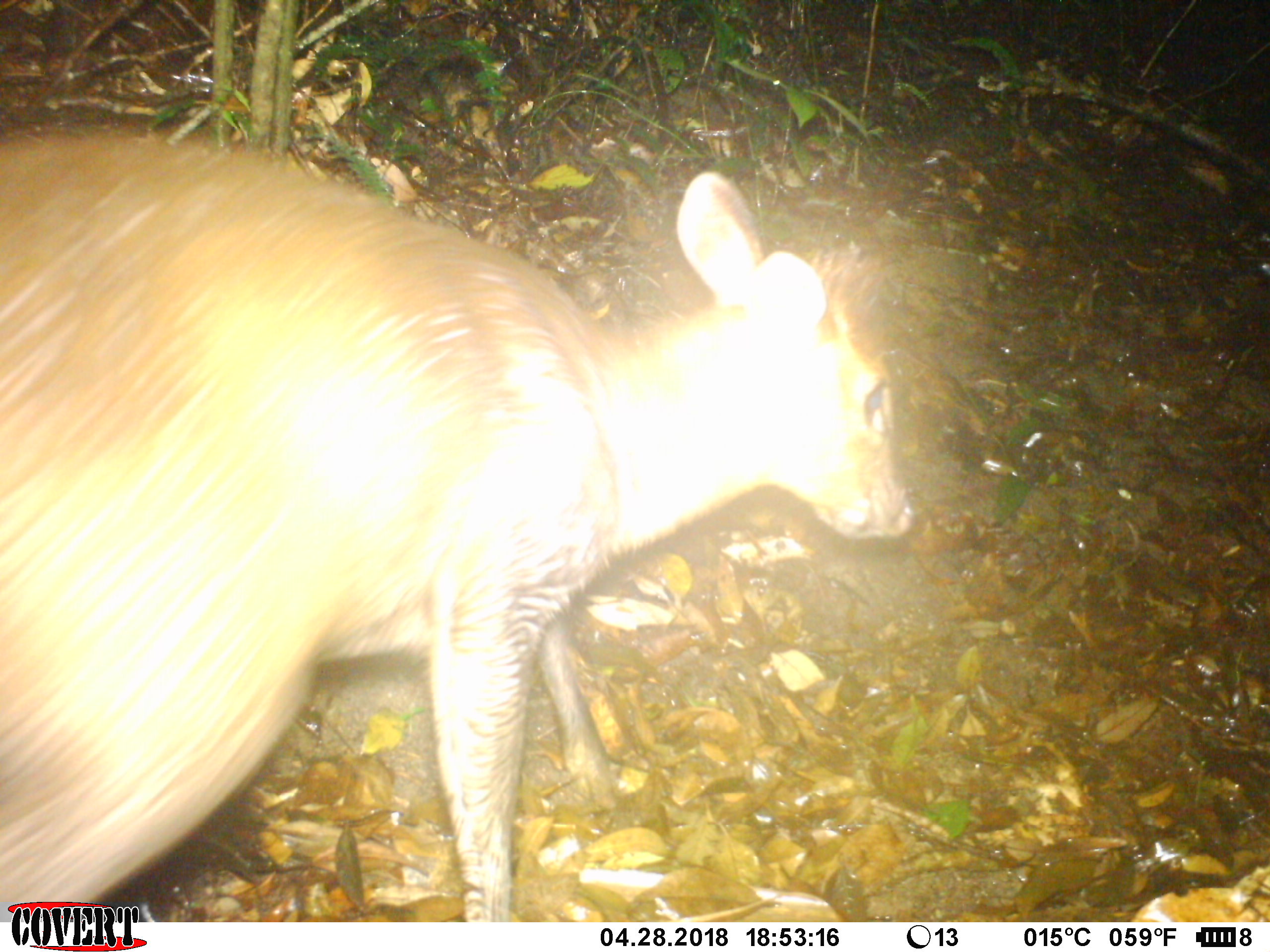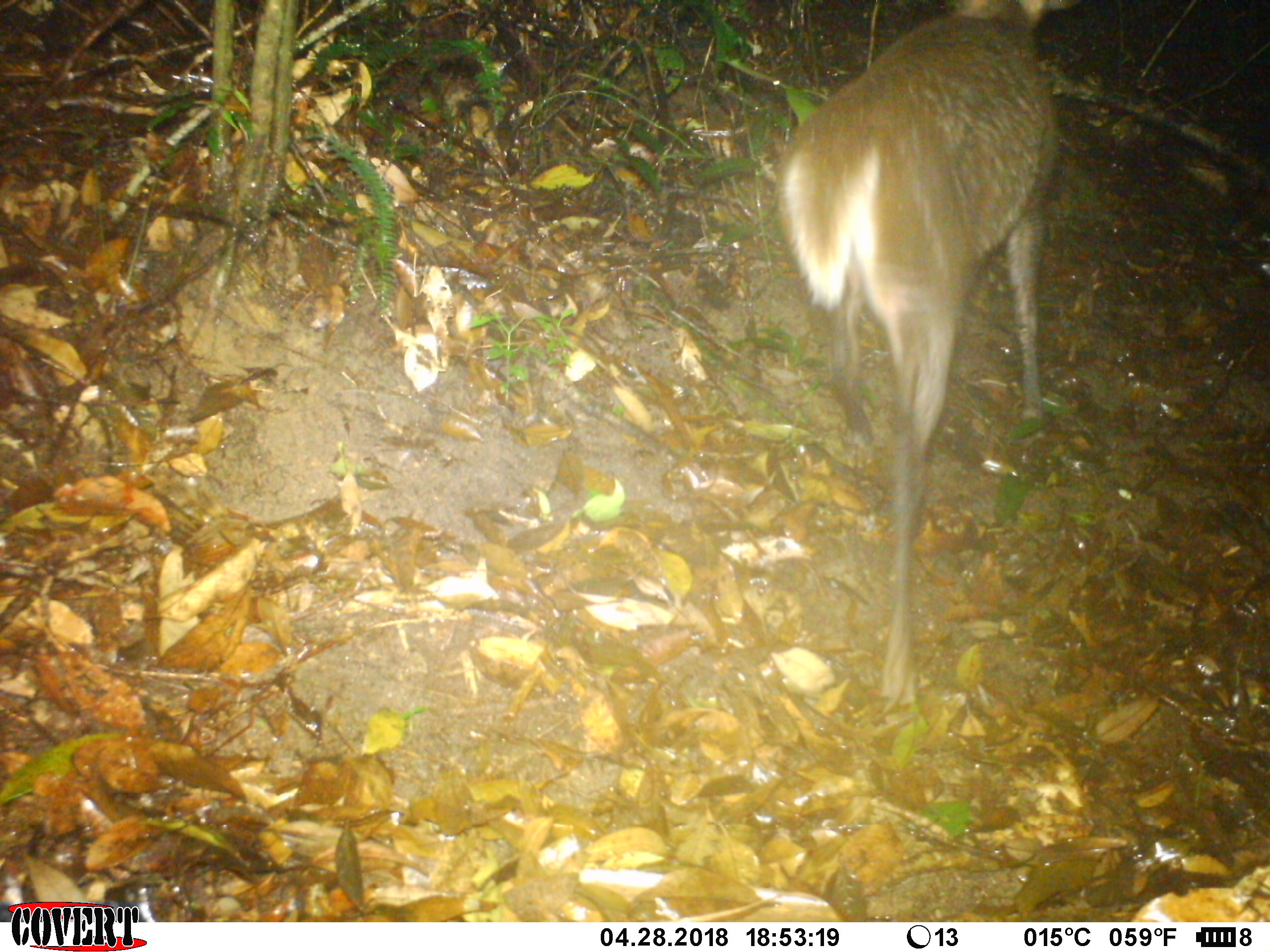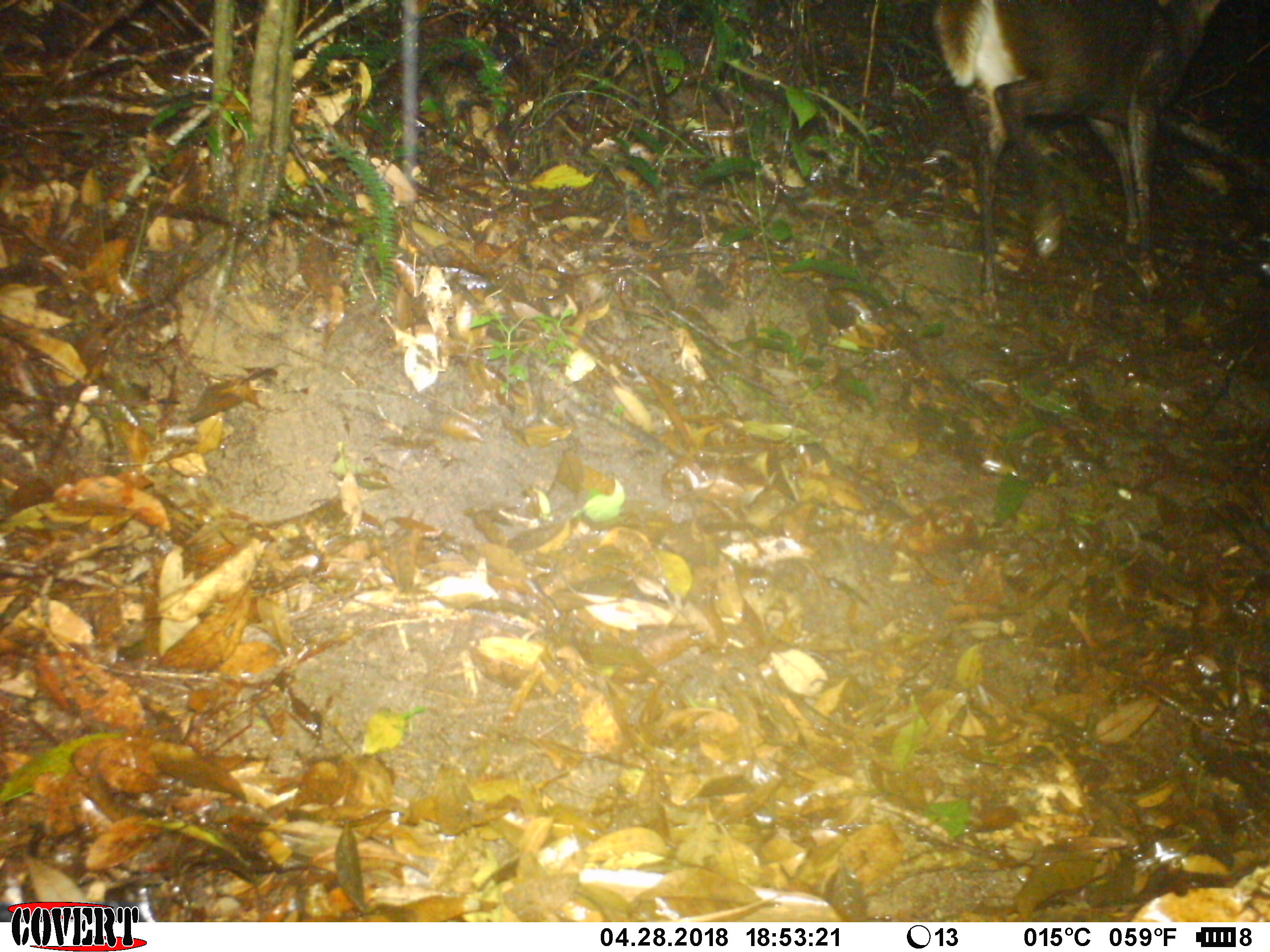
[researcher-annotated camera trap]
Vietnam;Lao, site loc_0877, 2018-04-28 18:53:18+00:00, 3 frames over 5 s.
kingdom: Animalia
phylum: Chordata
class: Mammalia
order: Artiodactyla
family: Cervidae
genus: Muntiacus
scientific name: Muntiacus rooseveltorum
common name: roosevelt's muntjac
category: roosevelts muntjac group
Roosevelts muntjac group (roosevelt's muntjac) (Muntiacus rooseveltorum). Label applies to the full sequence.